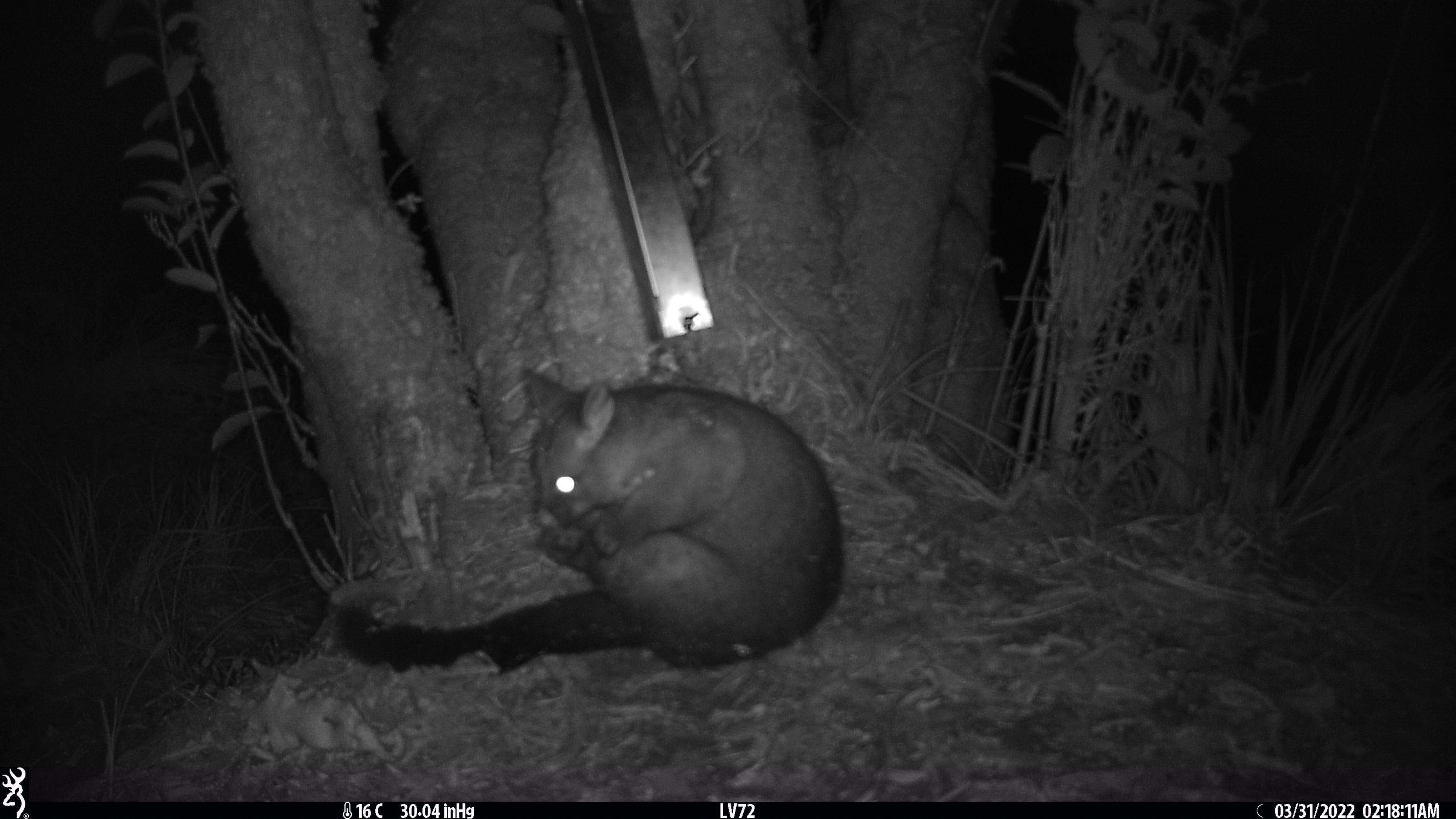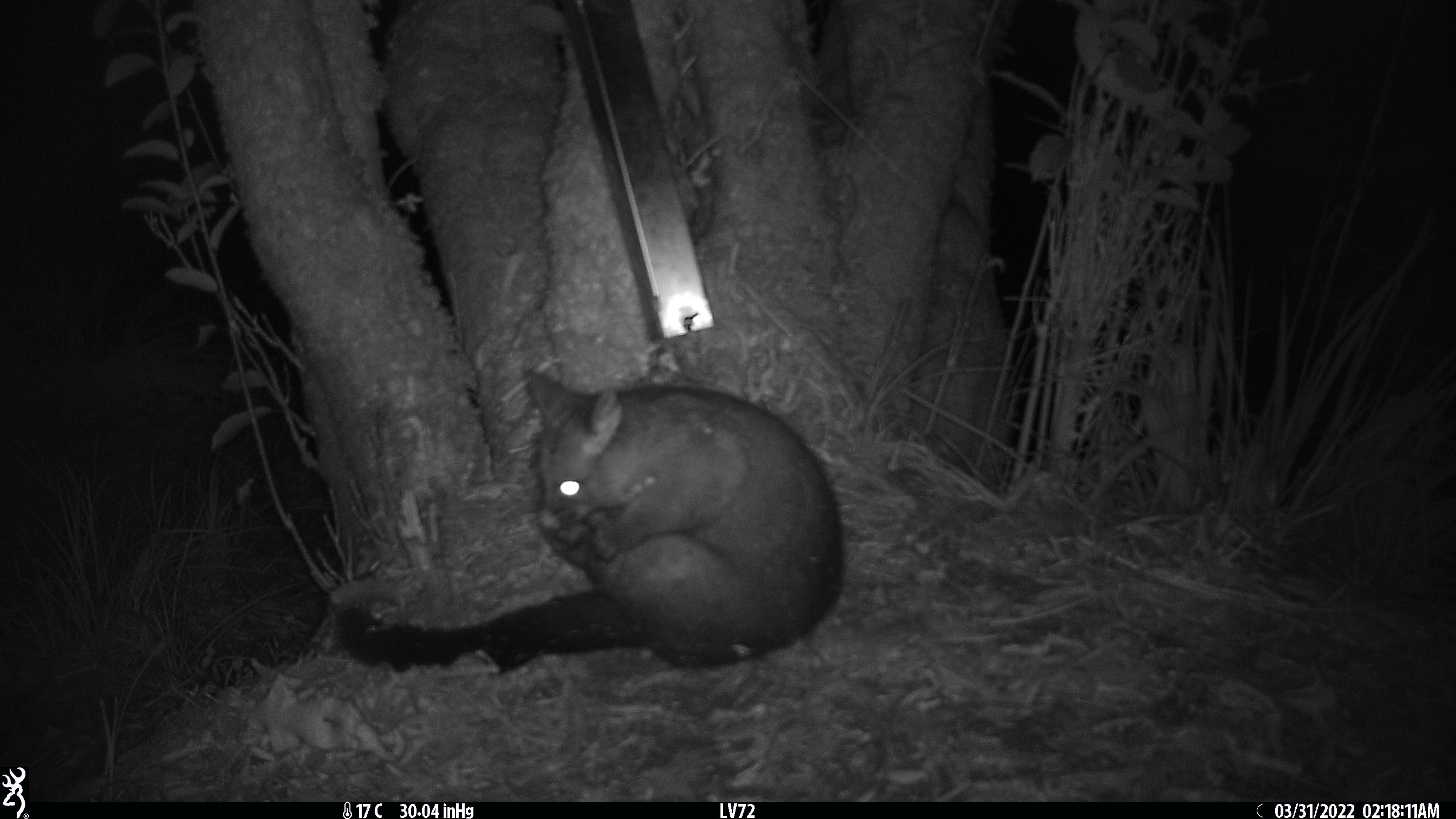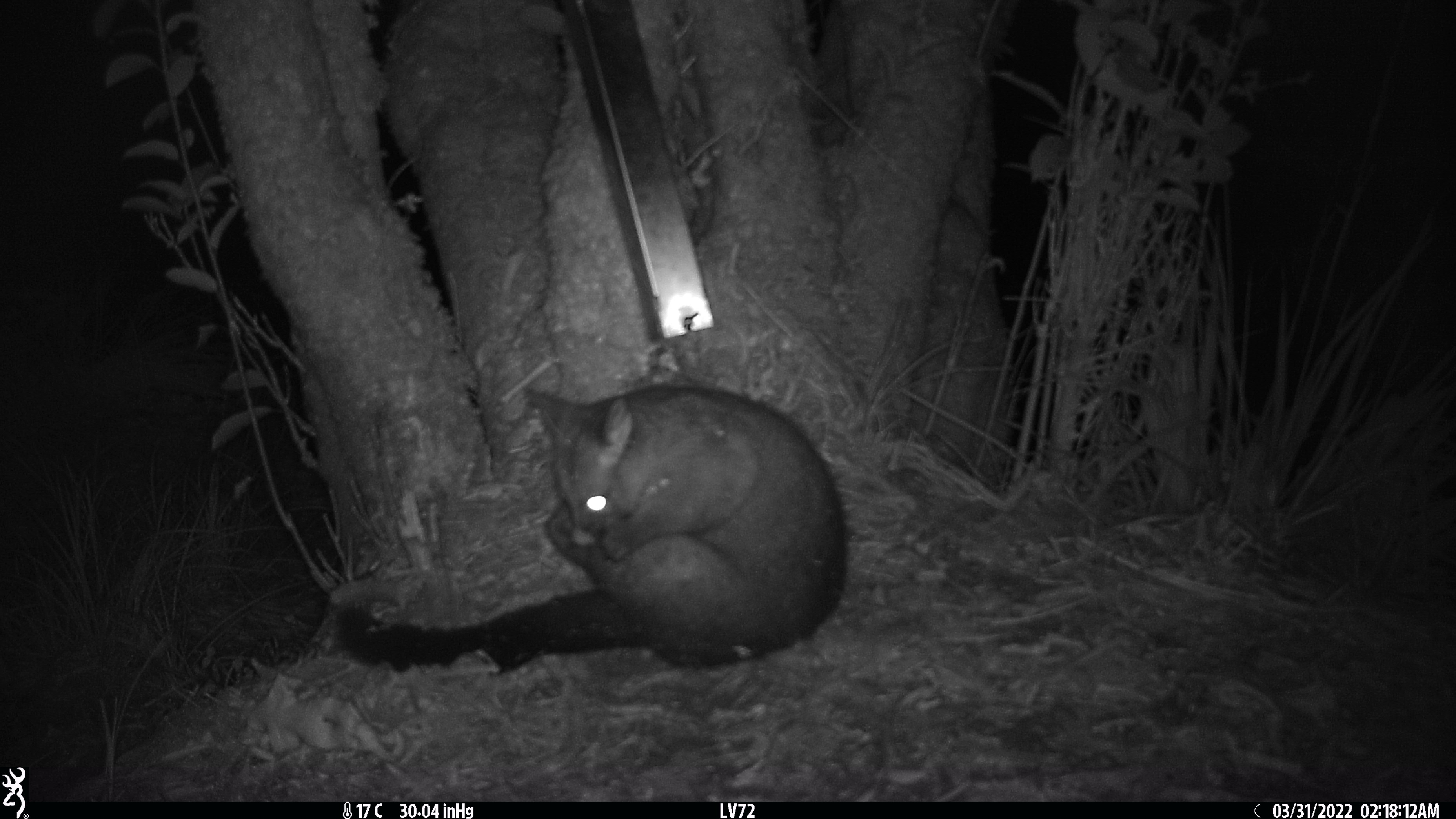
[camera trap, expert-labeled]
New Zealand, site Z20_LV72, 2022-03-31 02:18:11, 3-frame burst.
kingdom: Animalia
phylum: Chordata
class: Mammalia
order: Diprotodontia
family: Phalangeridae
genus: Trichosurus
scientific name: Trichosurus vulpecula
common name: common brushtail possum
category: possum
Possum (common brushtail possum) (Trichosurus vulpecula).